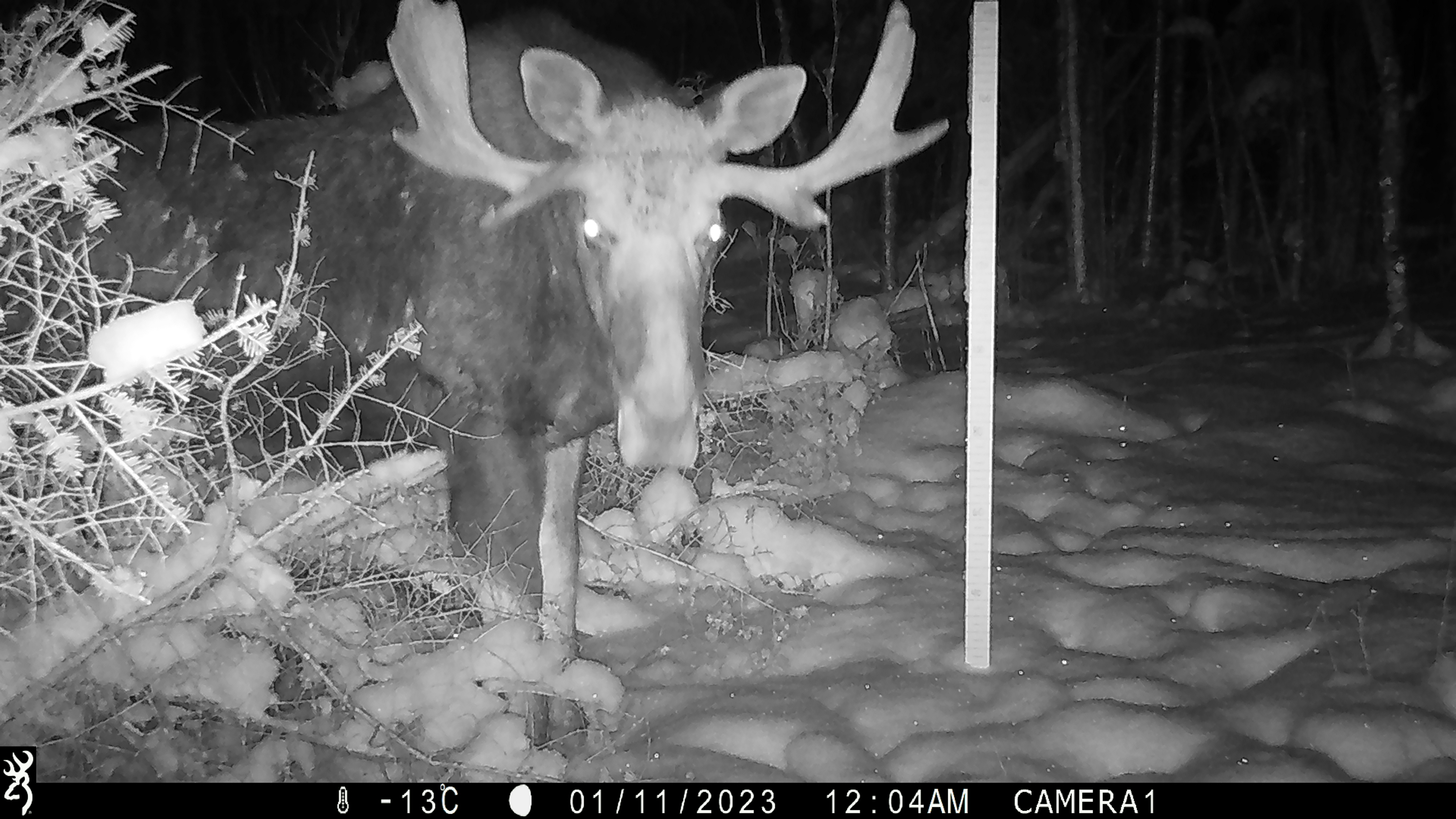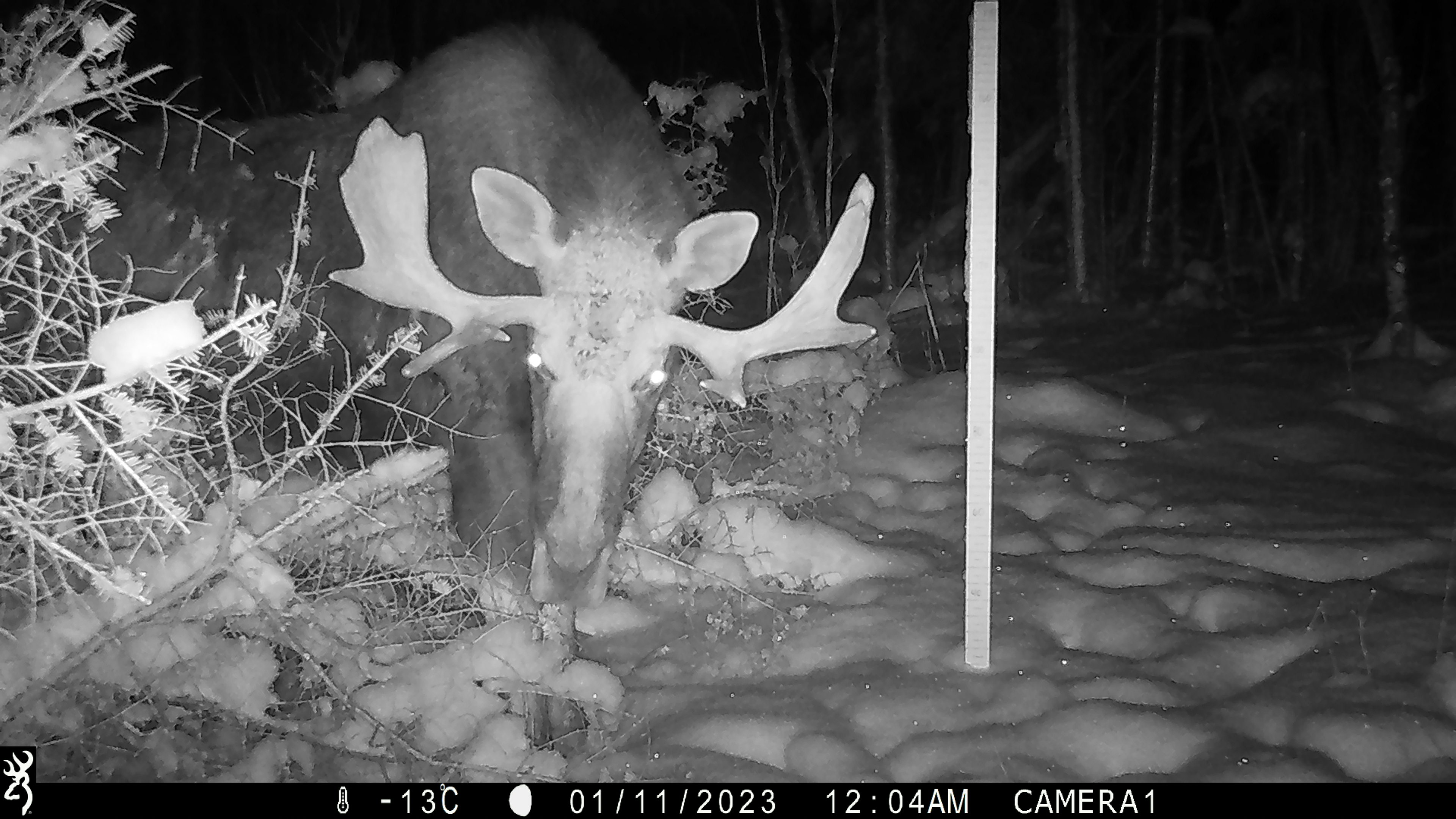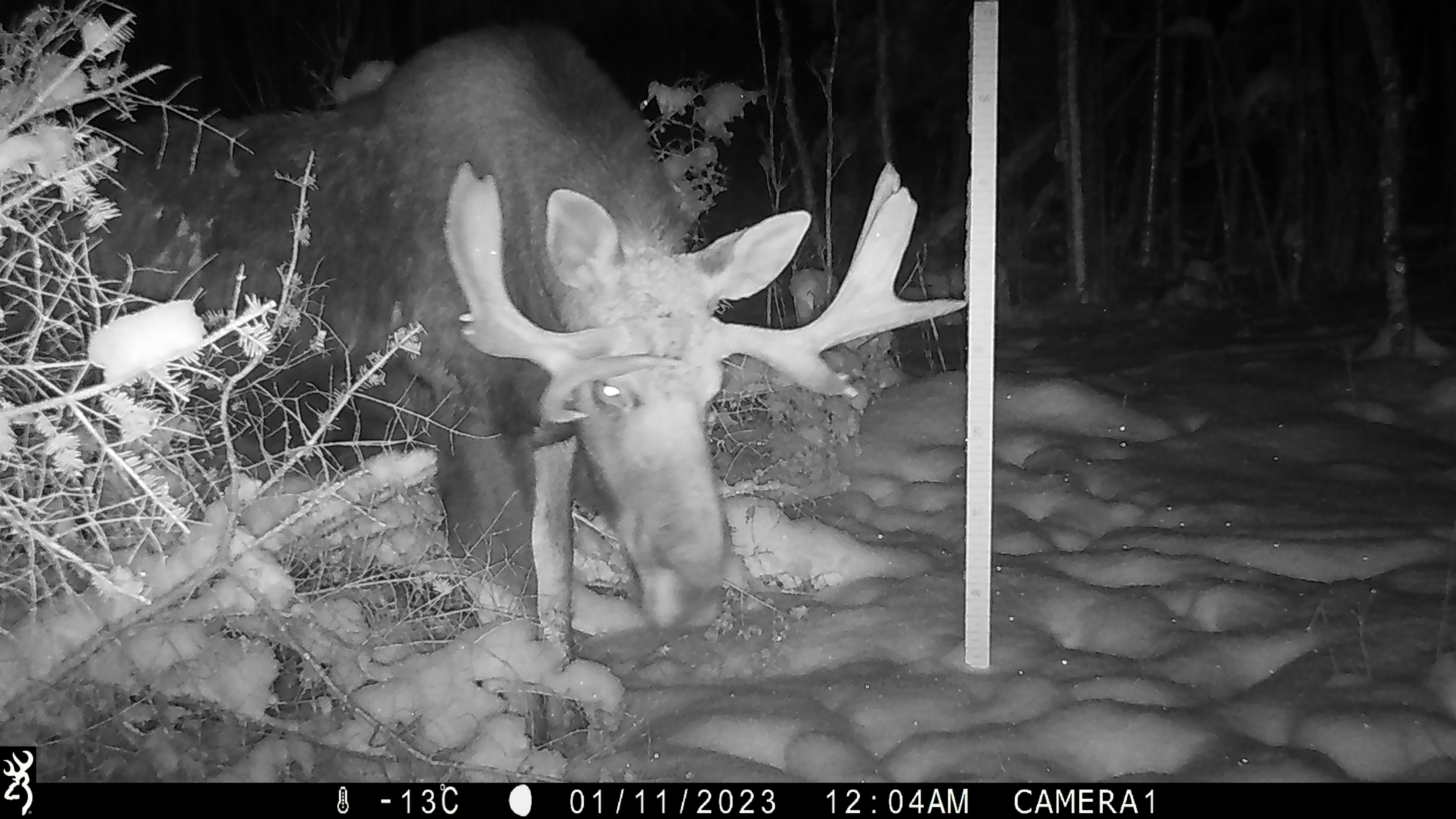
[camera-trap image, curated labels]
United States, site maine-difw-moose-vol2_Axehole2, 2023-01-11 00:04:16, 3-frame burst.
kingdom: Animalia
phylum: Chordata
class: Mammalia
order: Artiodactyla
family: Cervidae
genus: Alces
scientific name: Alces alces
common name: moose